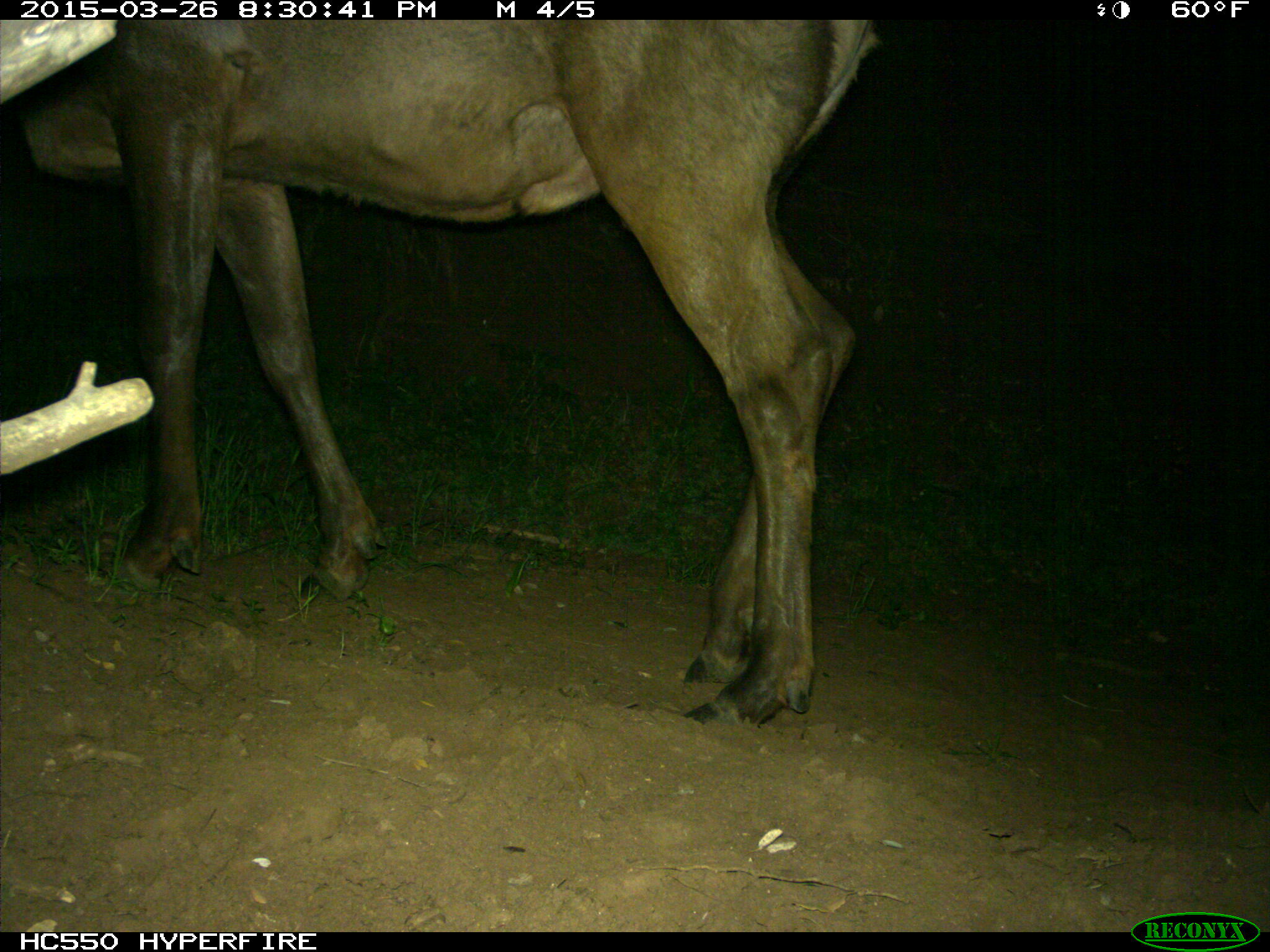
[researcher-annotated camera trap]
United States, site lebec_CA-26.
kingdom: Animalia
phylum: Chordata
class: Mammalia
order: Artiodactyla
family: Cervidae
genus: Cervus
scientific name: Cervus canadensis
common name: elk